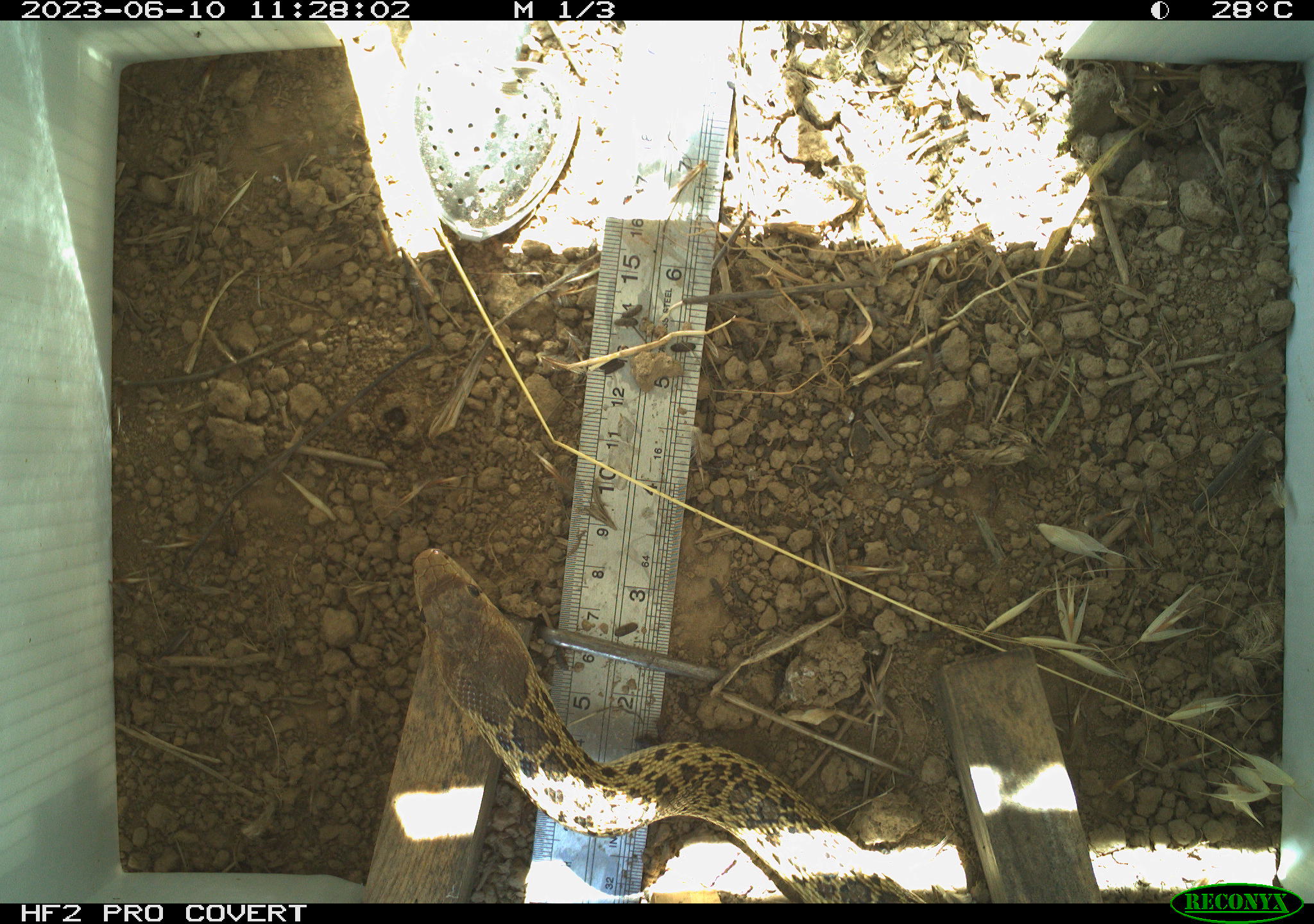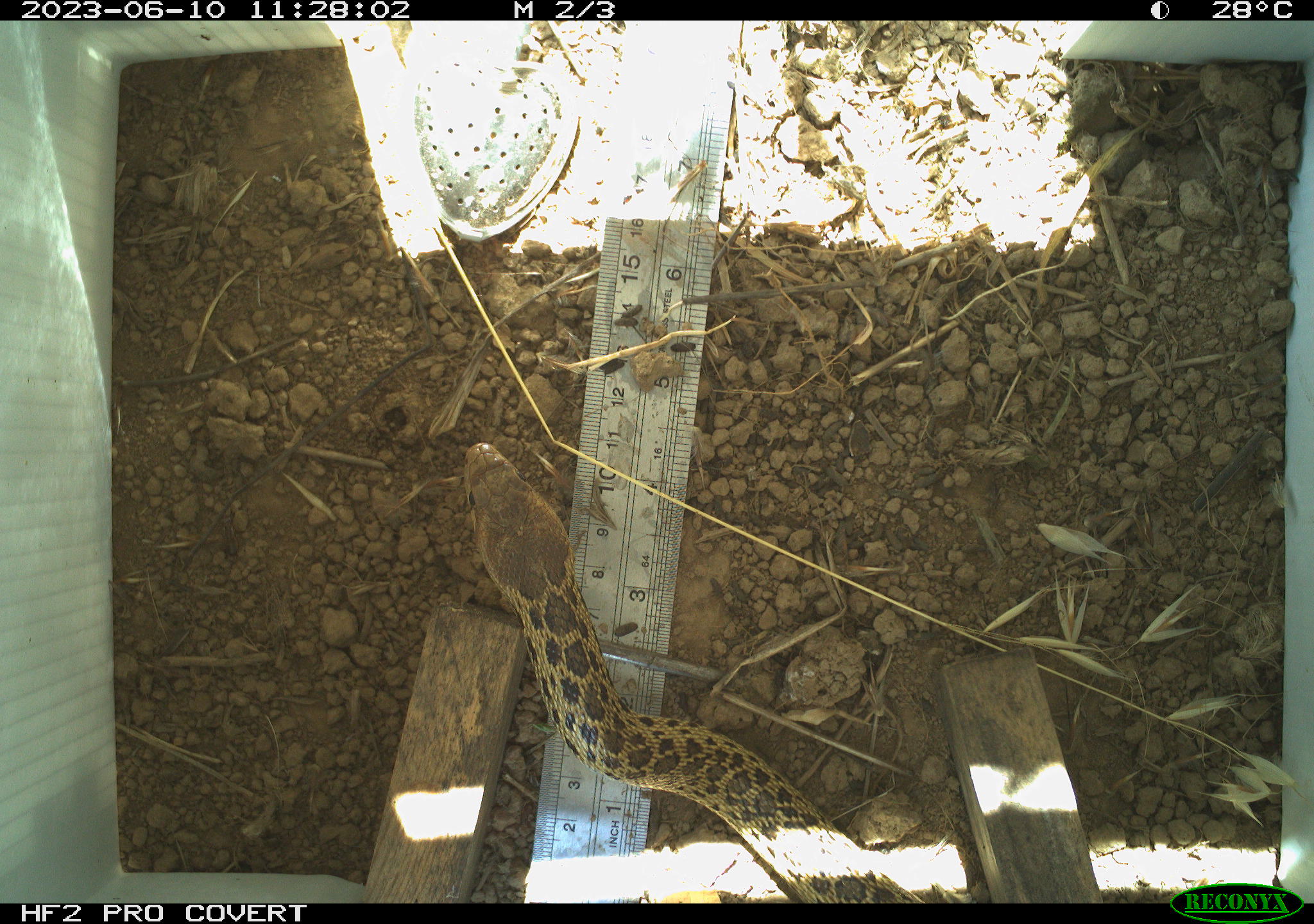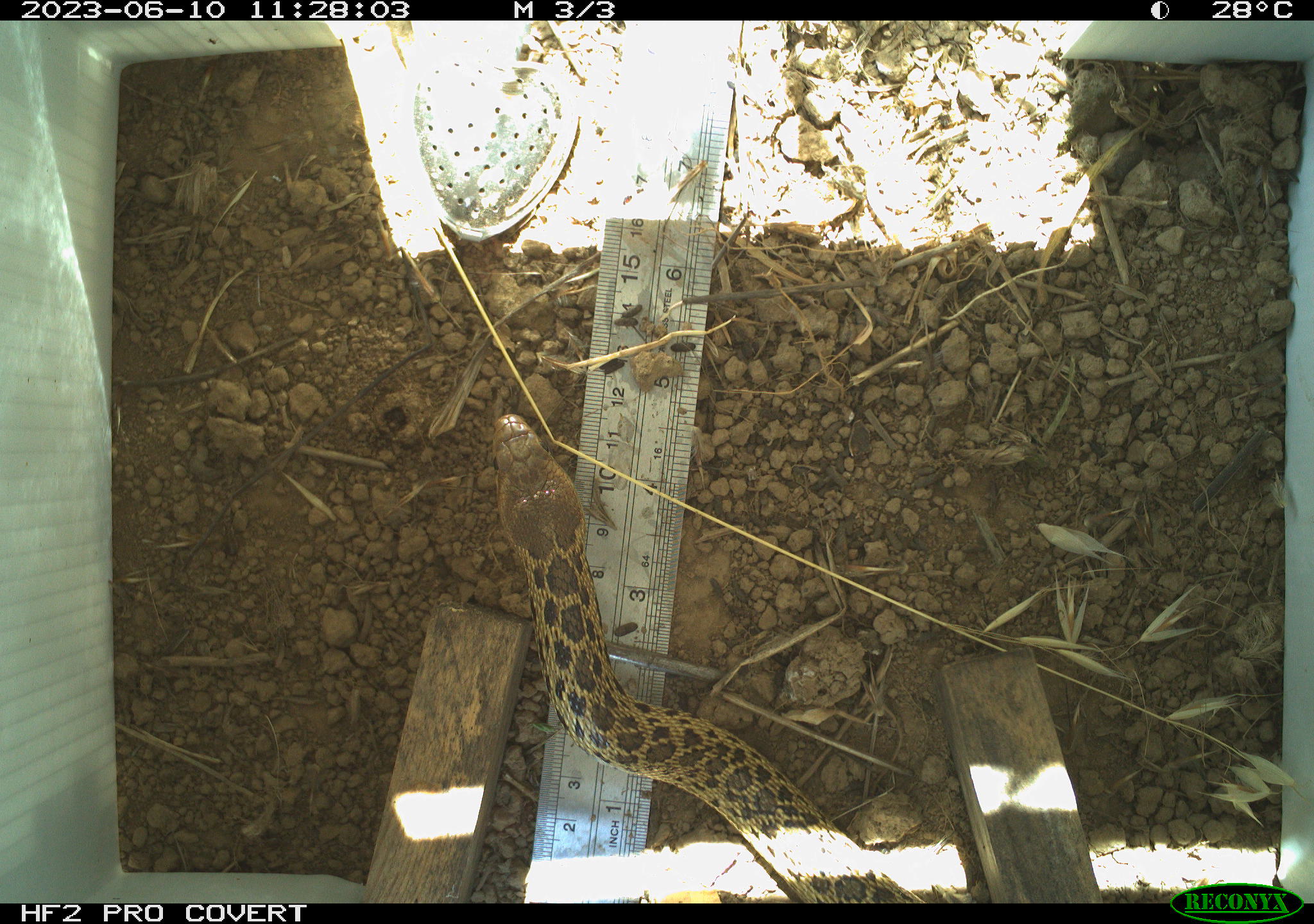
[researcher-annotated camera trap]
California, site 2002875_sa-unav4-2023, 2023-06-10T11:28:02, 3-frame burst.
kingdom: Animalia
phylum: Chordata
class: Reptilia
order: Squamata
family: Colubridae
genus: Pituophis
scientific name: Pituophis catenifer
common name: gophersnake